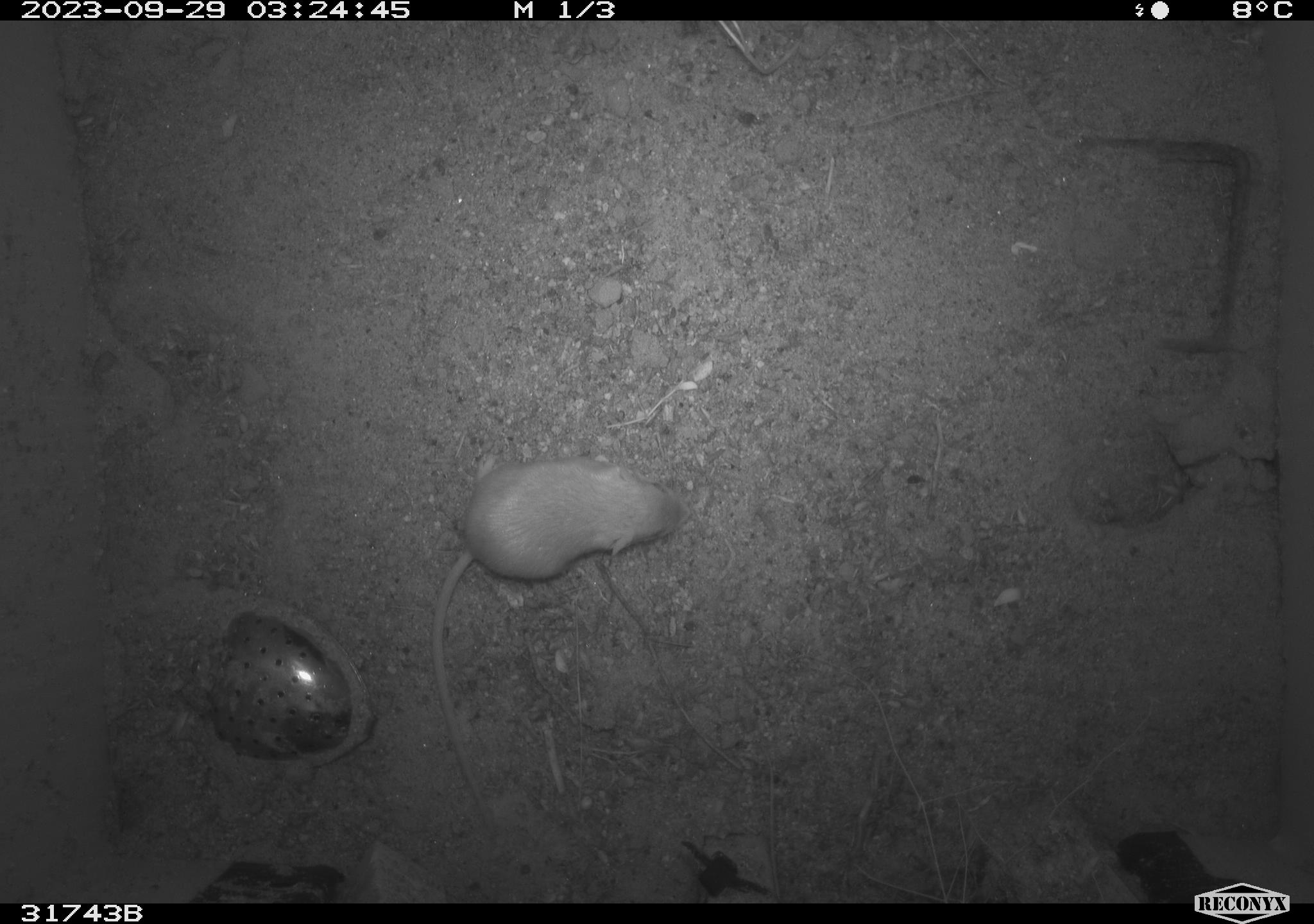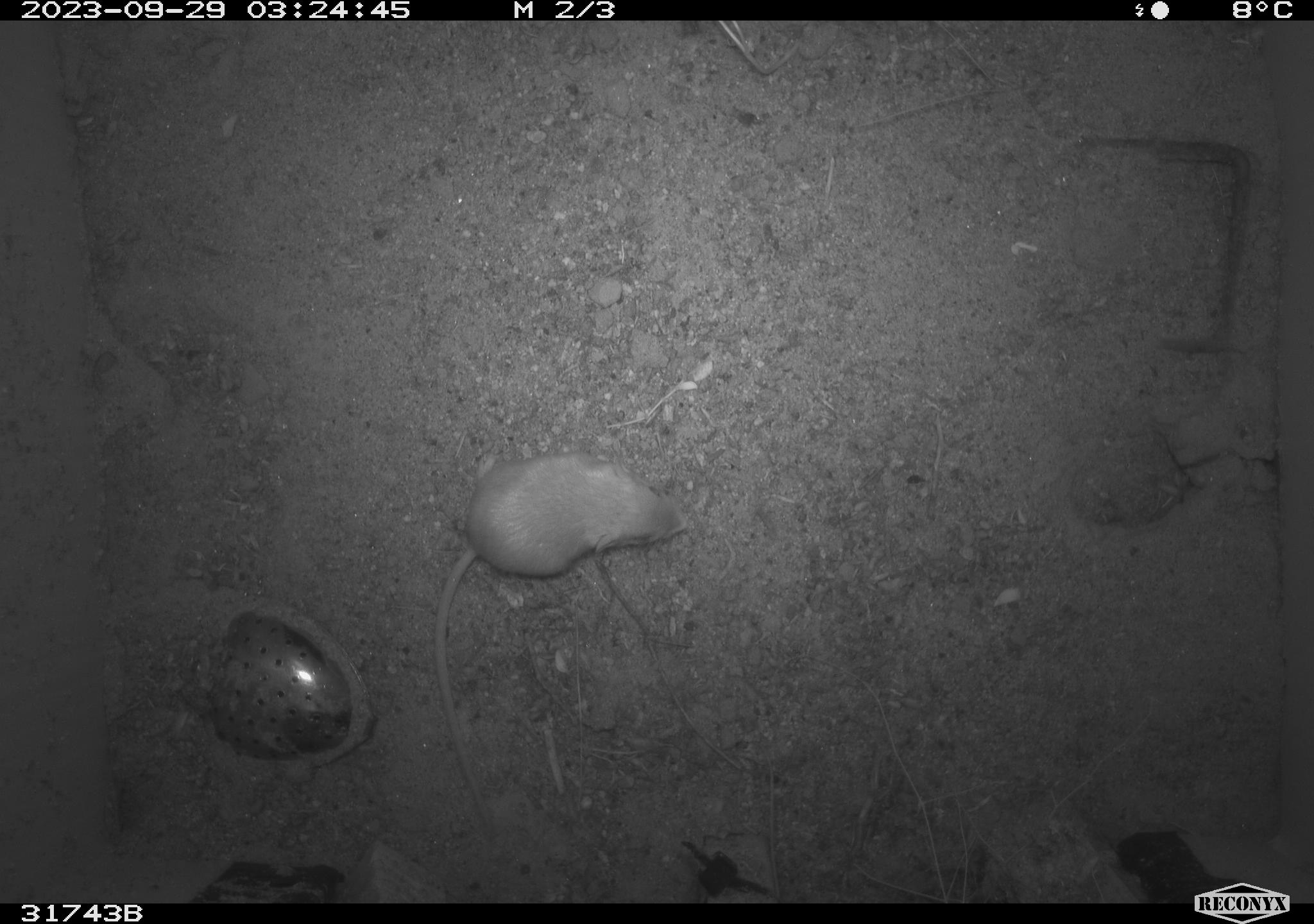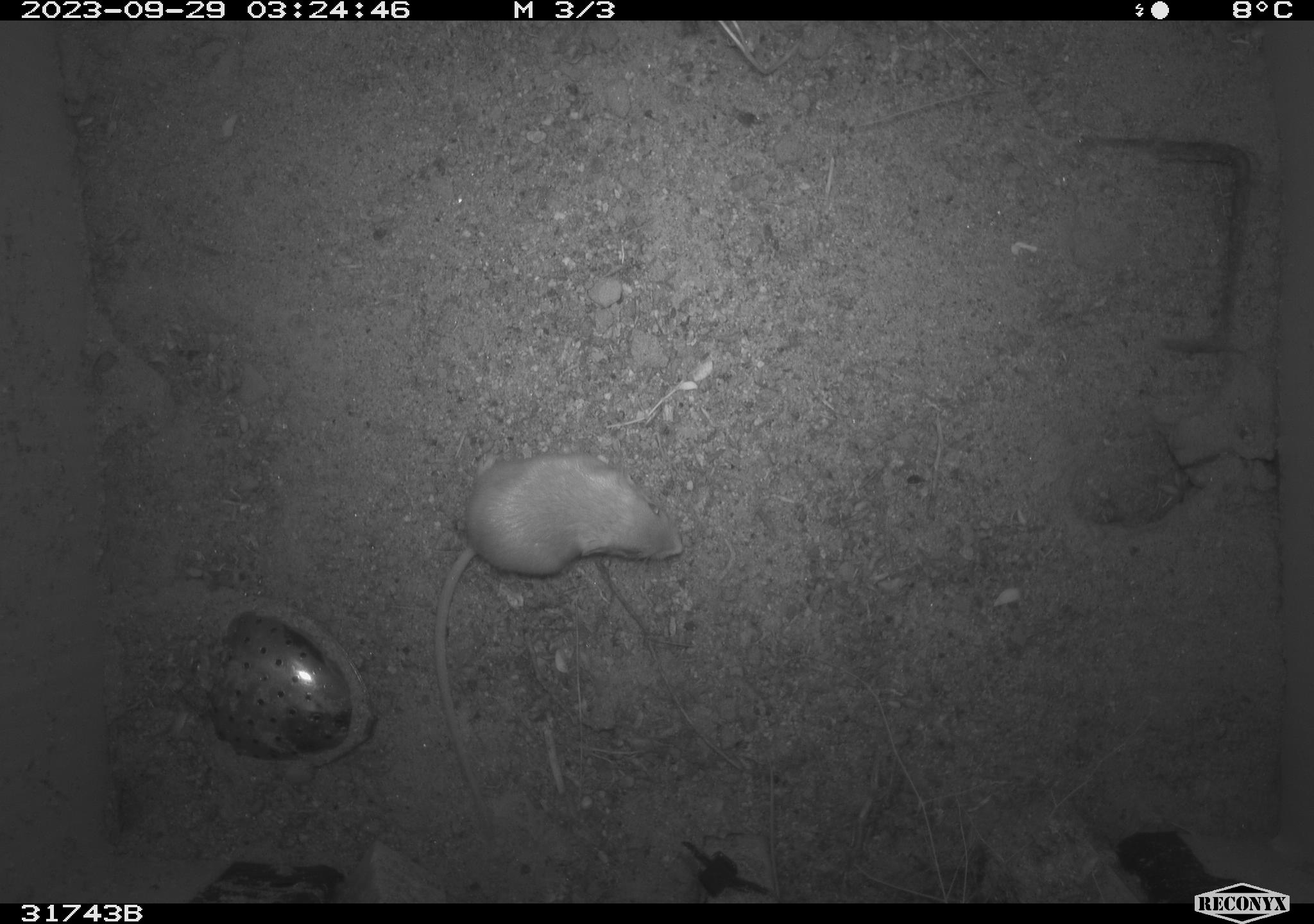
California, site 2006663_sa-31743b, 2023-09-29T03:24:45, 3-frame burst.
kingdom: Animalia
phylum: Chordata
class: Mammalia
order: Rodentia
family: Heteromyidae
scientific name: Heteromyidae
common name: kangaroo rats and pocket mice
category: heteromyidae family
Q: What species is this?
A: Heteromyidae family (kangaroo rats and pocket mice) (Heteromyidae).